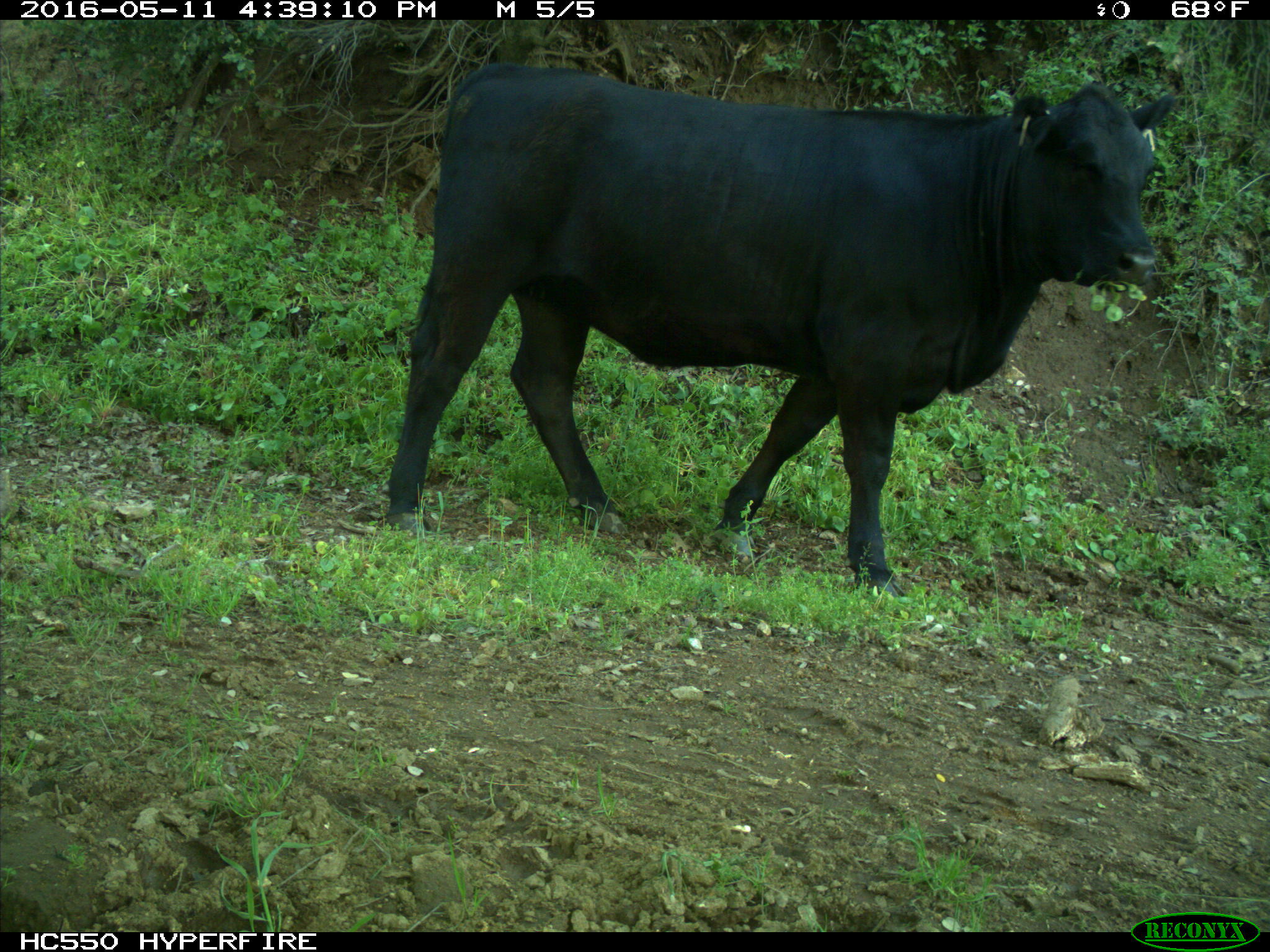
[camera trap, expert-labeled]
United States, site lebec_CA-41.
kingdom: Animalia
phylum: Chordata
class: Mammalia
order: Artiodactyla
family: Bovidae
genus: Bos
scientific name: Bos taurus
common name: domestic cow